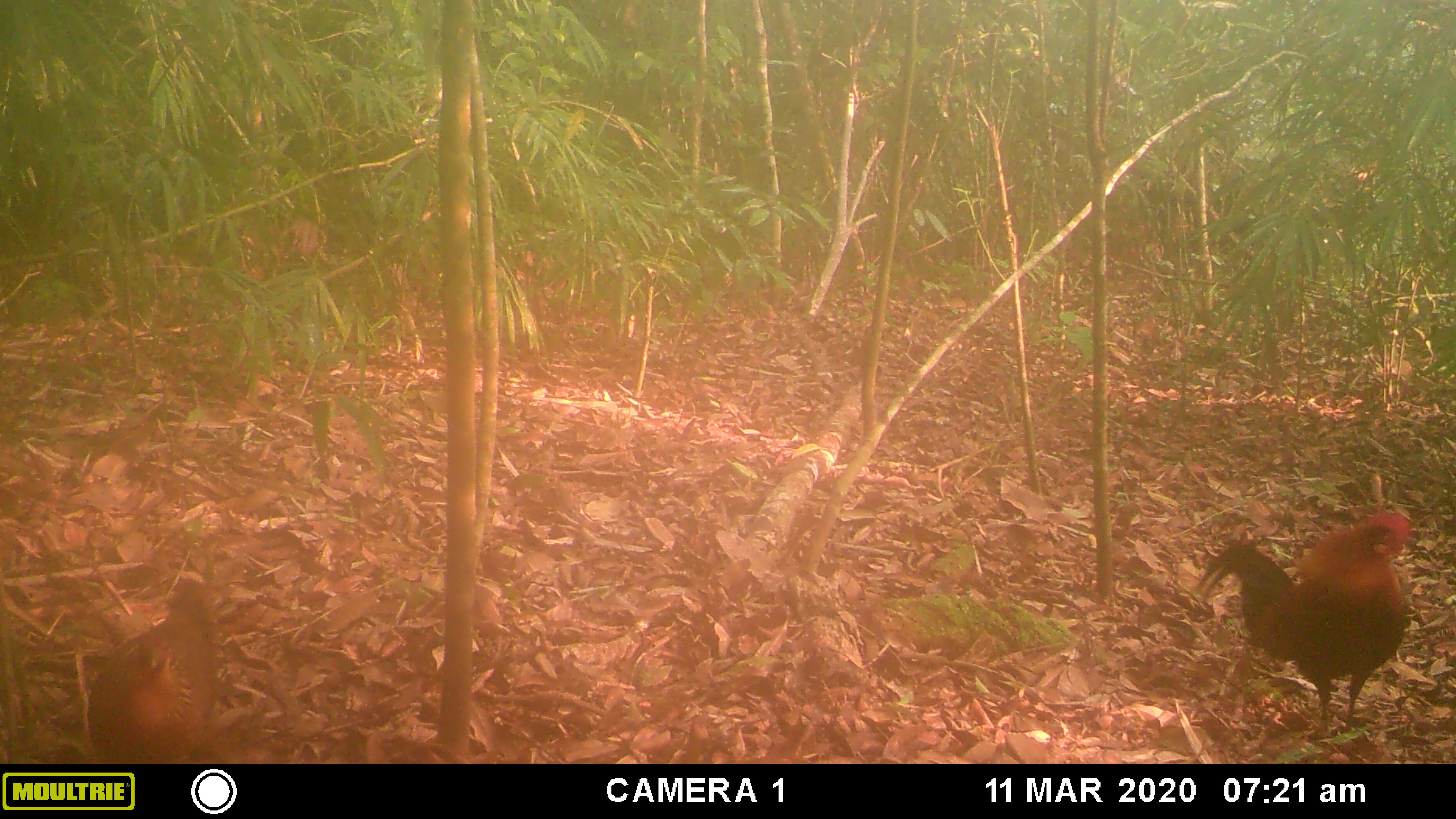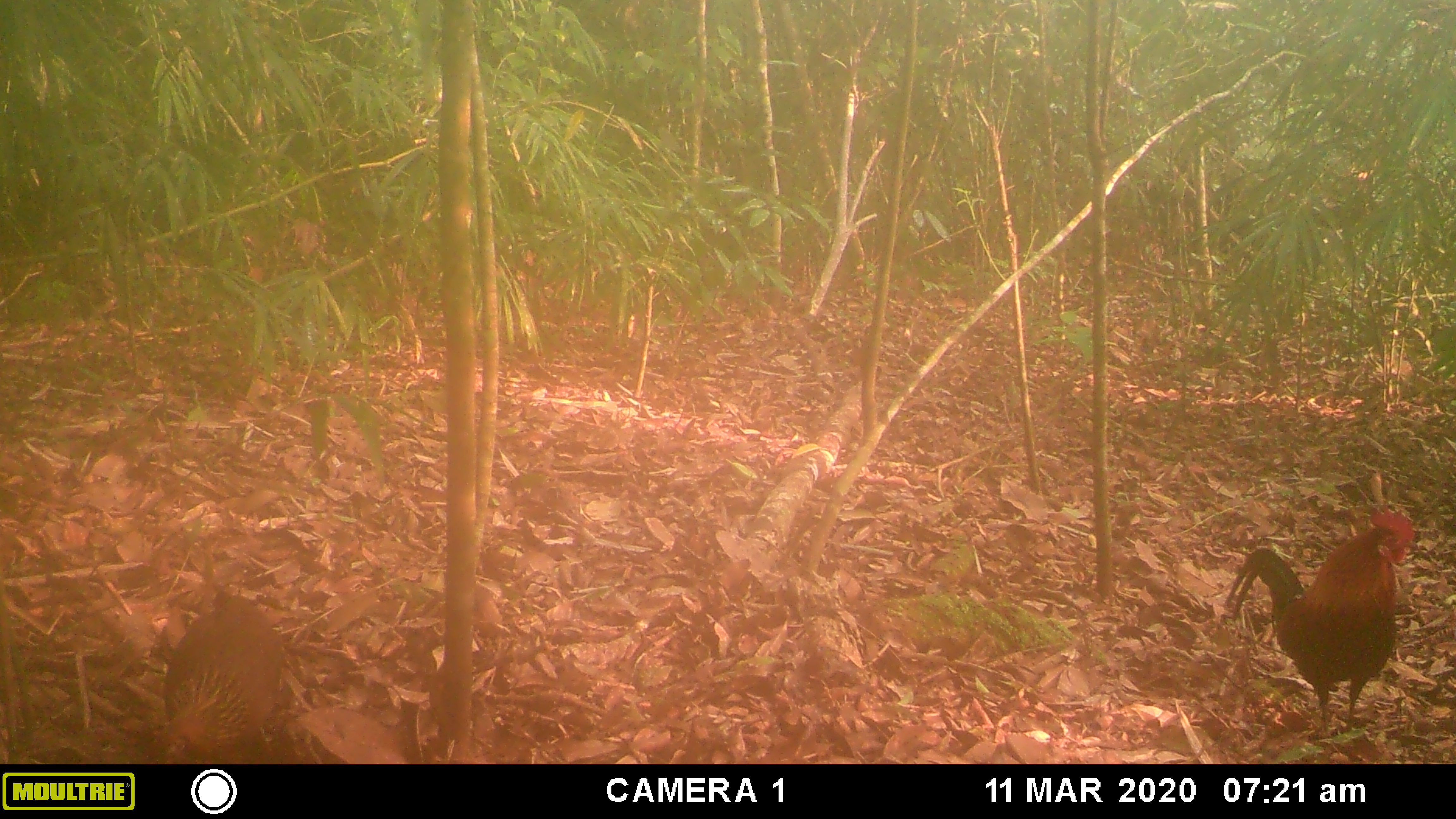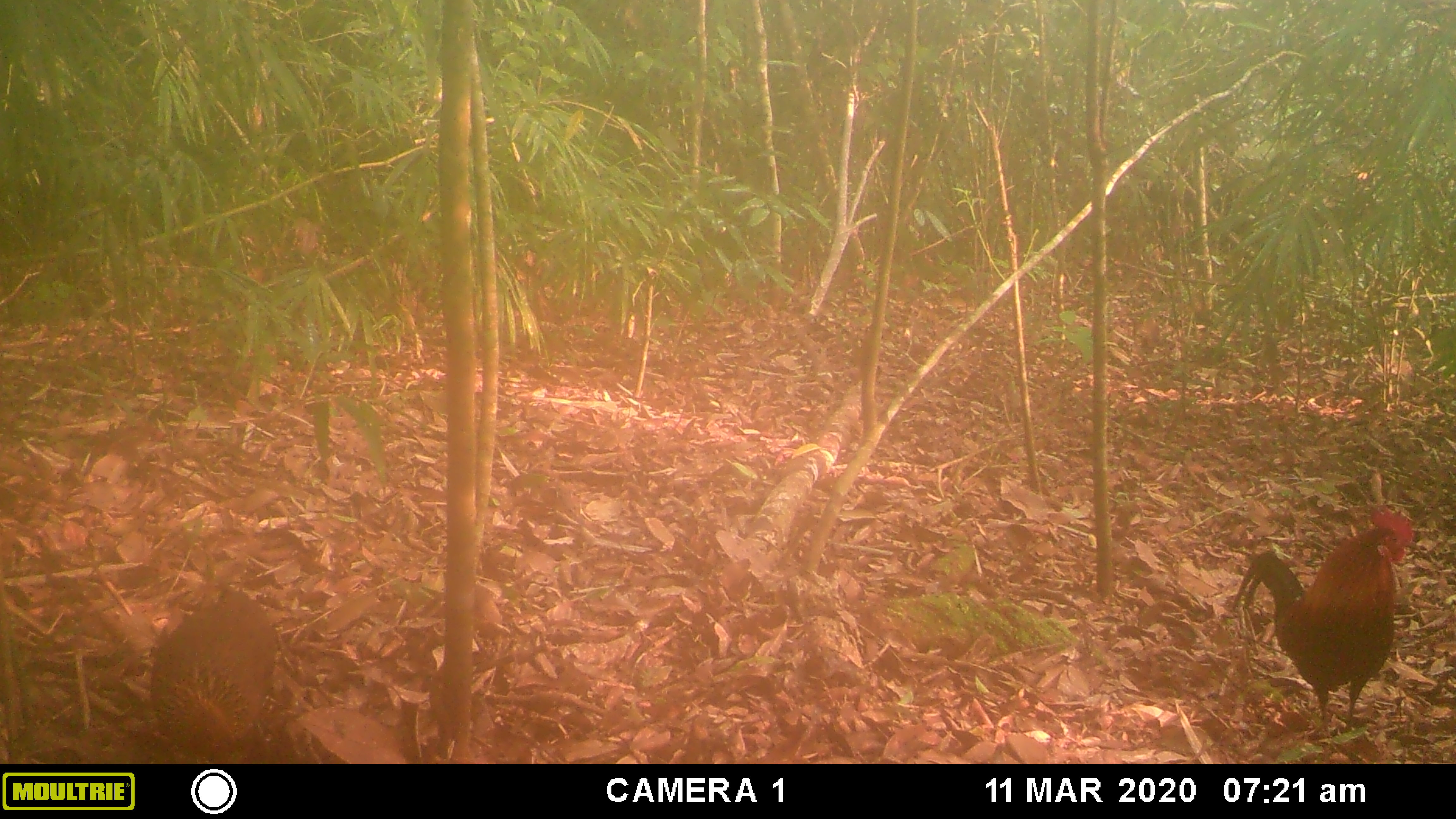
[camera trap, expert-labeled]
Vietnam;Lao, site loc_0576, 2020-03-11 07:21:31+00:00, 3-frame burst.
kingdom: Animalia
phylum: Chordata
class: Aves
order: Galliformes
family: Phasianidae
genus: Gallus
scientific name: Gallus gallus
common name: red junglefowl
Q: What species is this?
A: Red junglefowl (Gallus gallus).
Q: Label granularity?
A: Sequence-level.